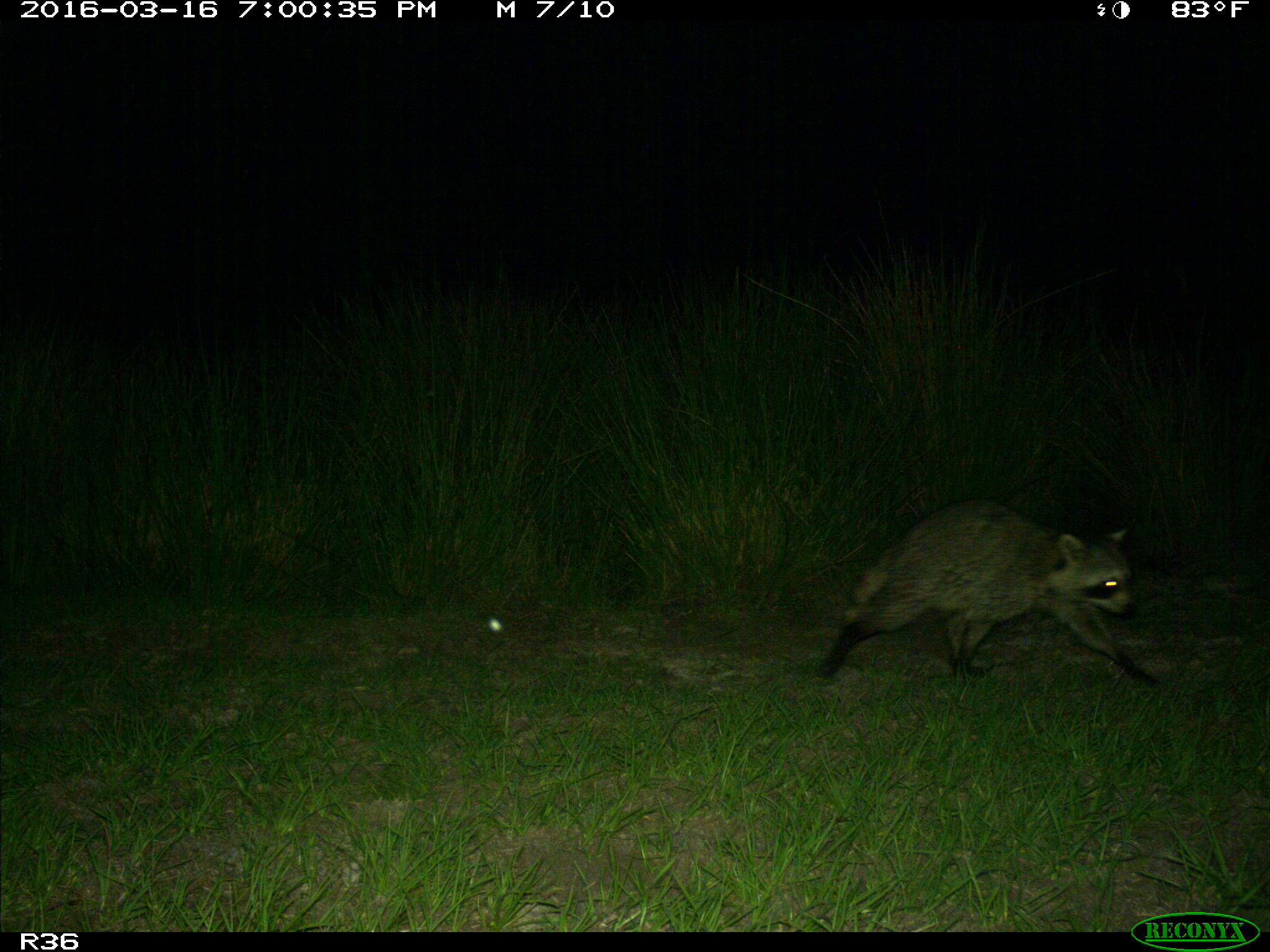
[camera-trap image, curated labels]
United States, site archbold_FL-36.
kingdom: Animalia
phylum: Chordata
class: Mammalia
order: Carnivora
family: Procyonidae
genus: Procyon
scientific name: Procyon lotor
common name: common raccoon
Procyon lotor (common raccoon).